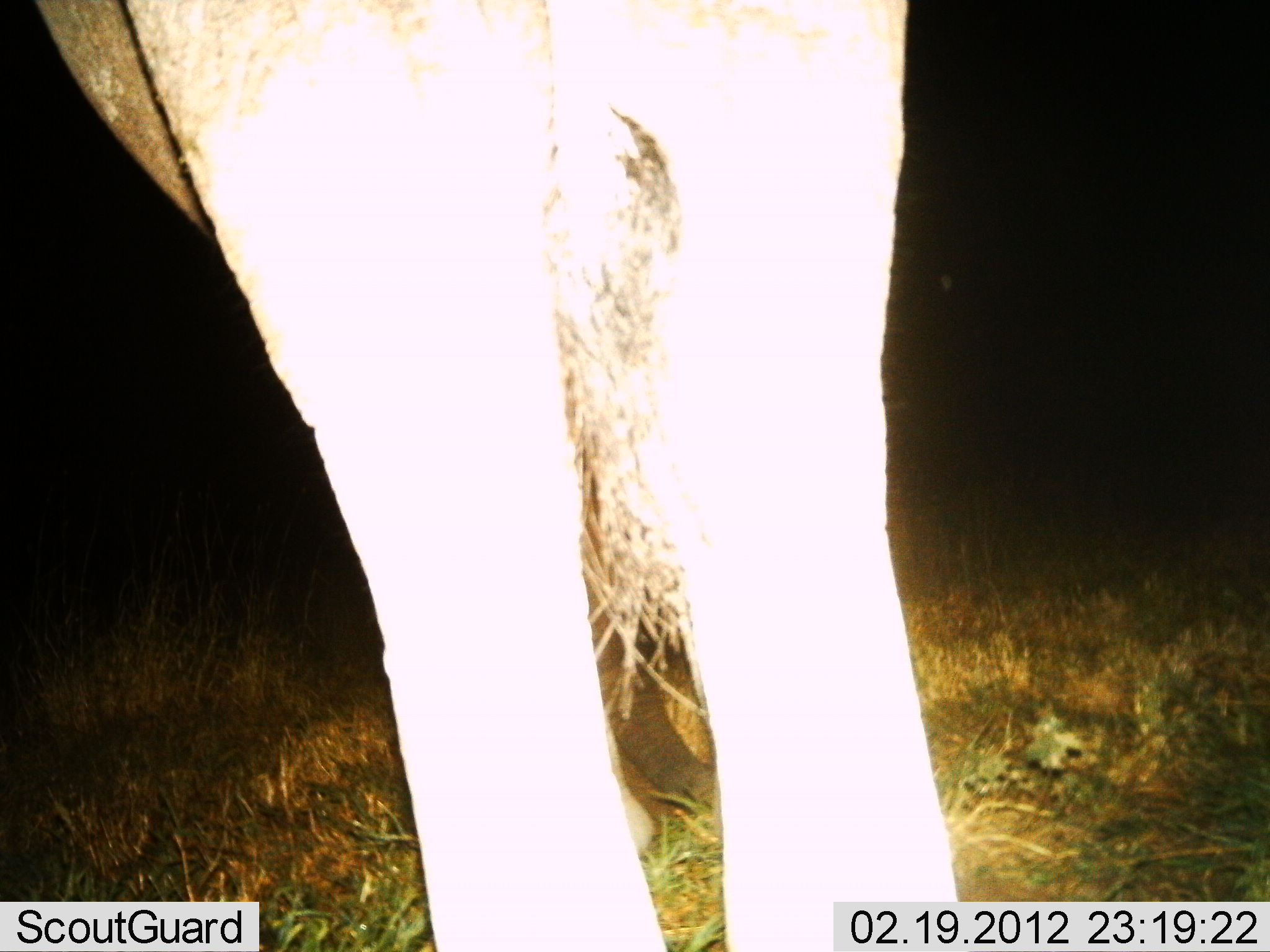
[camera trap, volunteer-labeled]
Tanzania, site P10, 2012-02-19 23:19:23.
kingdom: Animalia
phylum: Chordata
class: Mammalia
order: Proboscidea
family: Elephantidae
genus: Loxodonta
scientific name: Loxodonta africana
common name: african bush elephant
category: elephant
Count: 1.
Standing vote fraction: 100%.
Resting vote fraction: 0%.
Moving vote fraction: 0%.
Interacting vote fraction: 0%.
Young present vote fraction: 0%.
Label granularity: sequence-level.